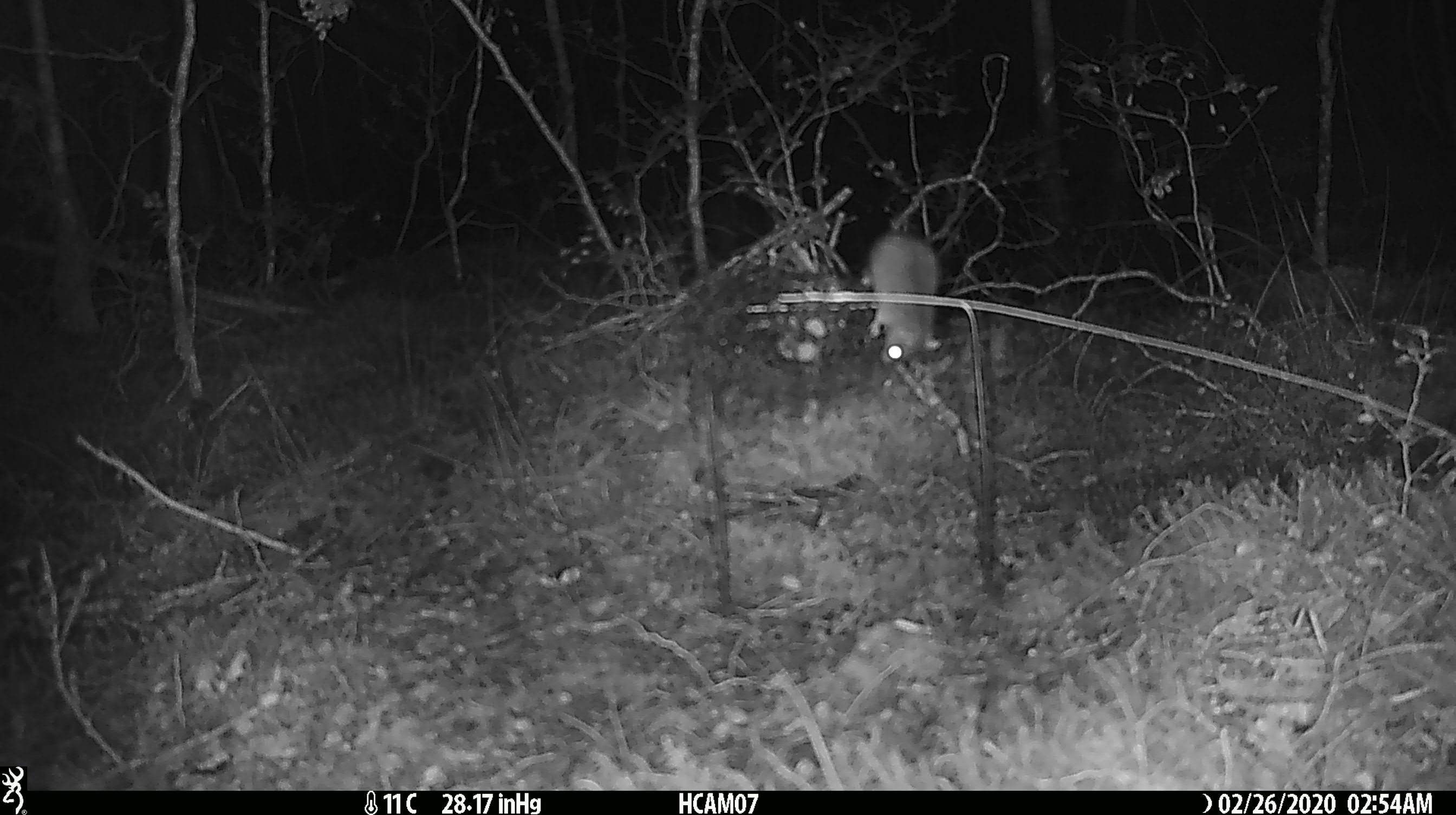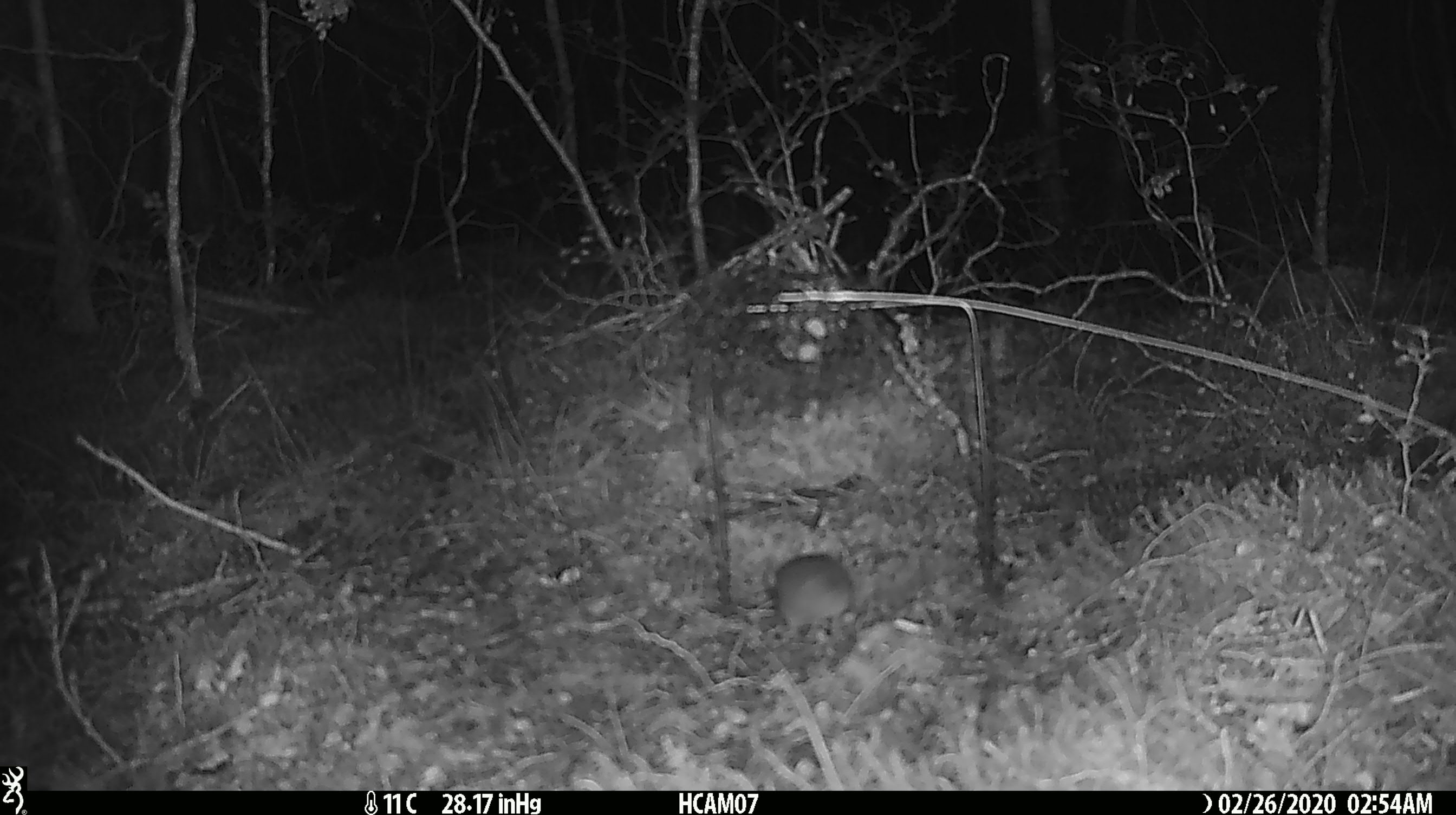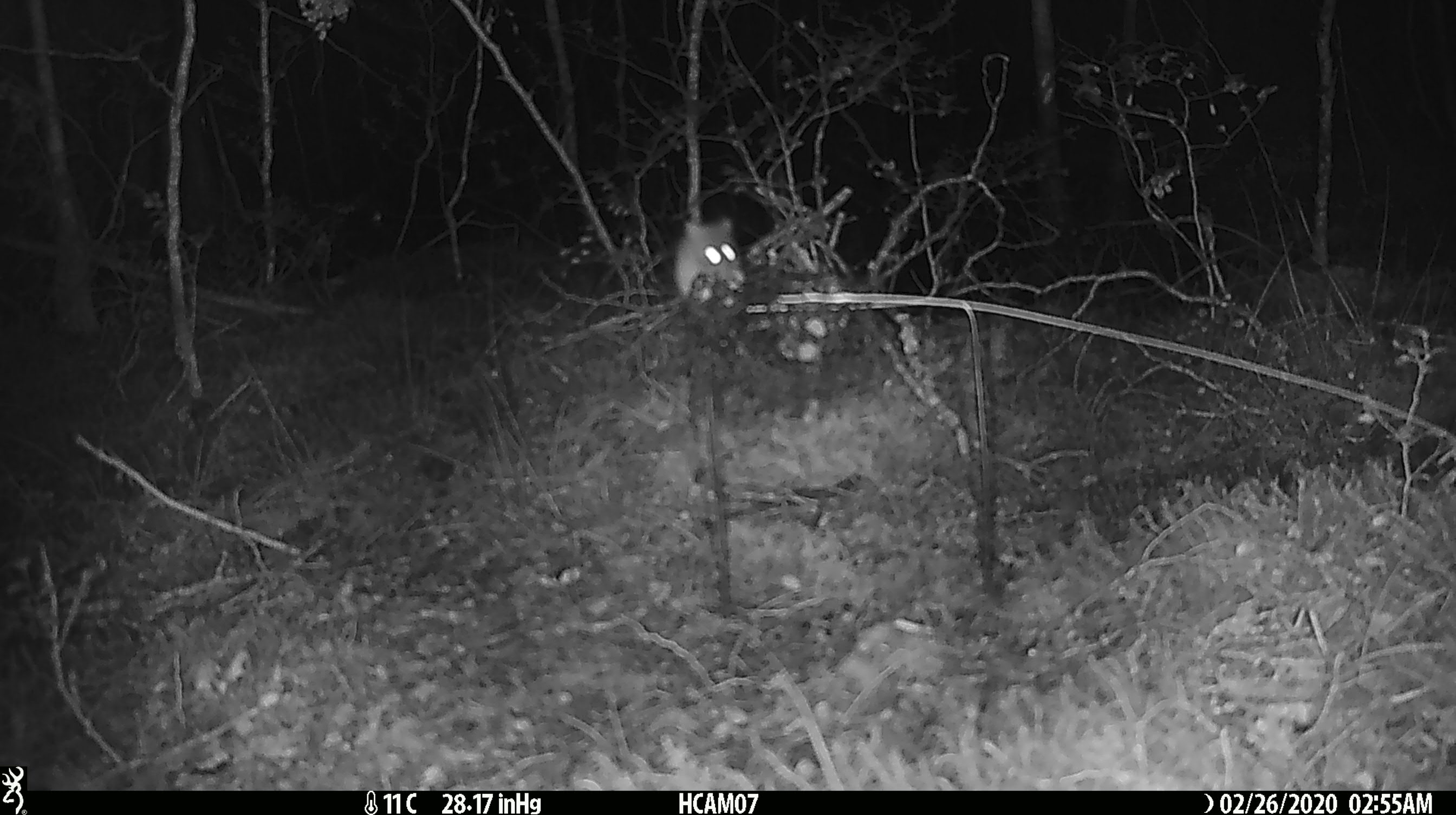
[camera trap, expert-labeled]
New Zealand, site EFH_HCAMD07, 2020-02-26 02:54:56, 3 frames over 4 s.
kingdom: Animalia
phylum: Chordata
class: Mammalia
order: Rodentia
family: Muridae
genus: Mus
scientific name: Mus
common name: mouse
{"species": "mouse (Mus)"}